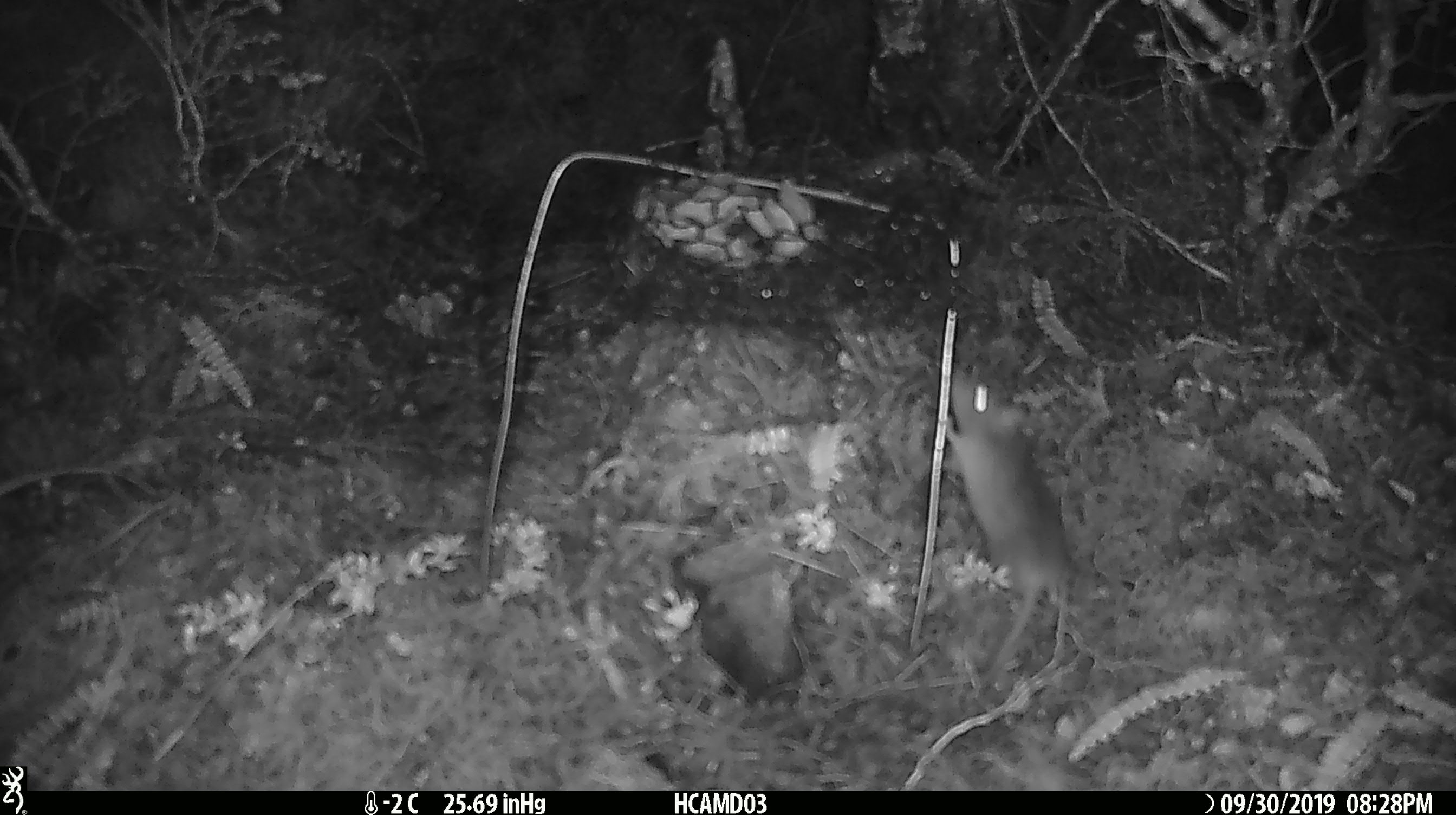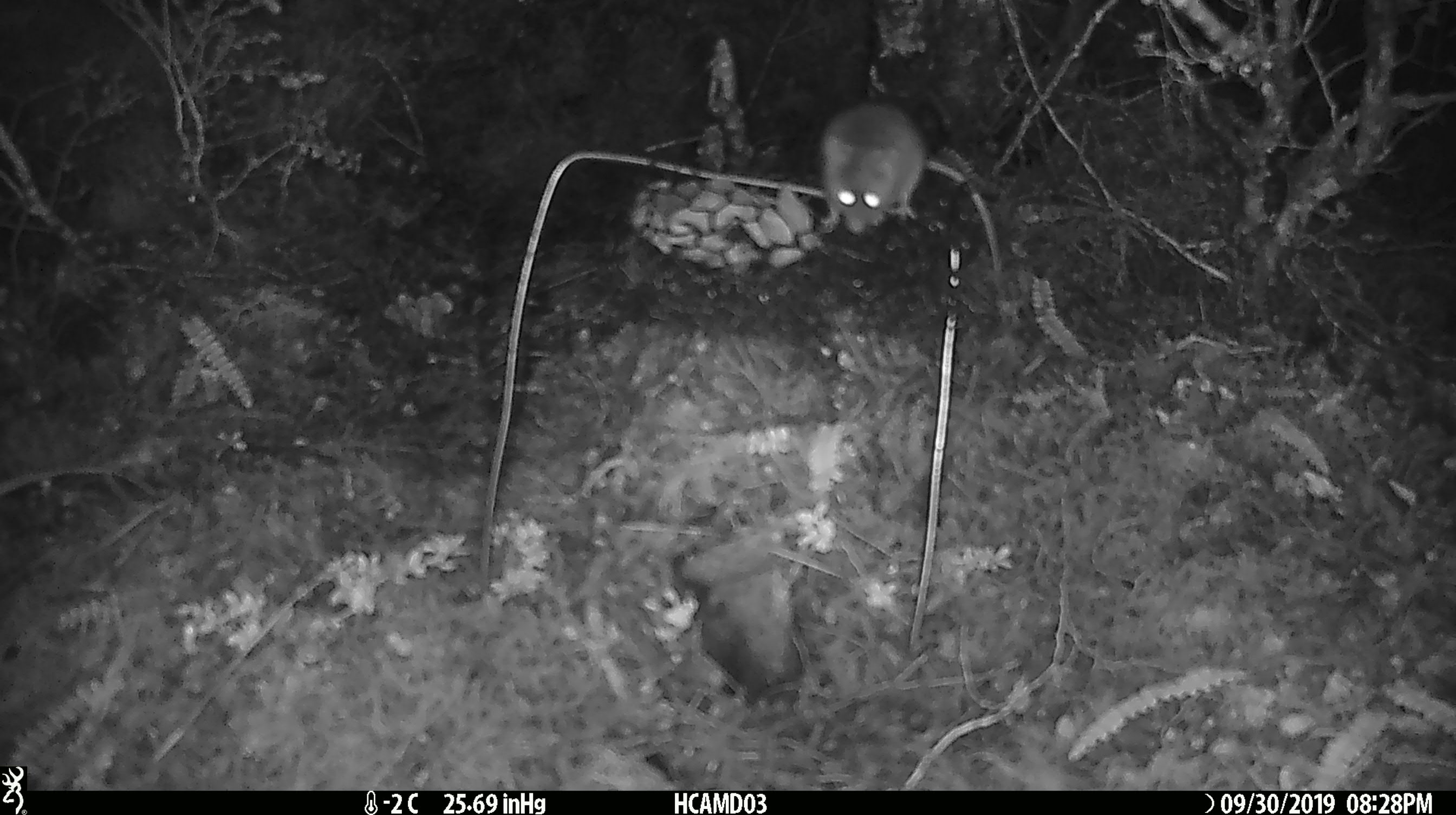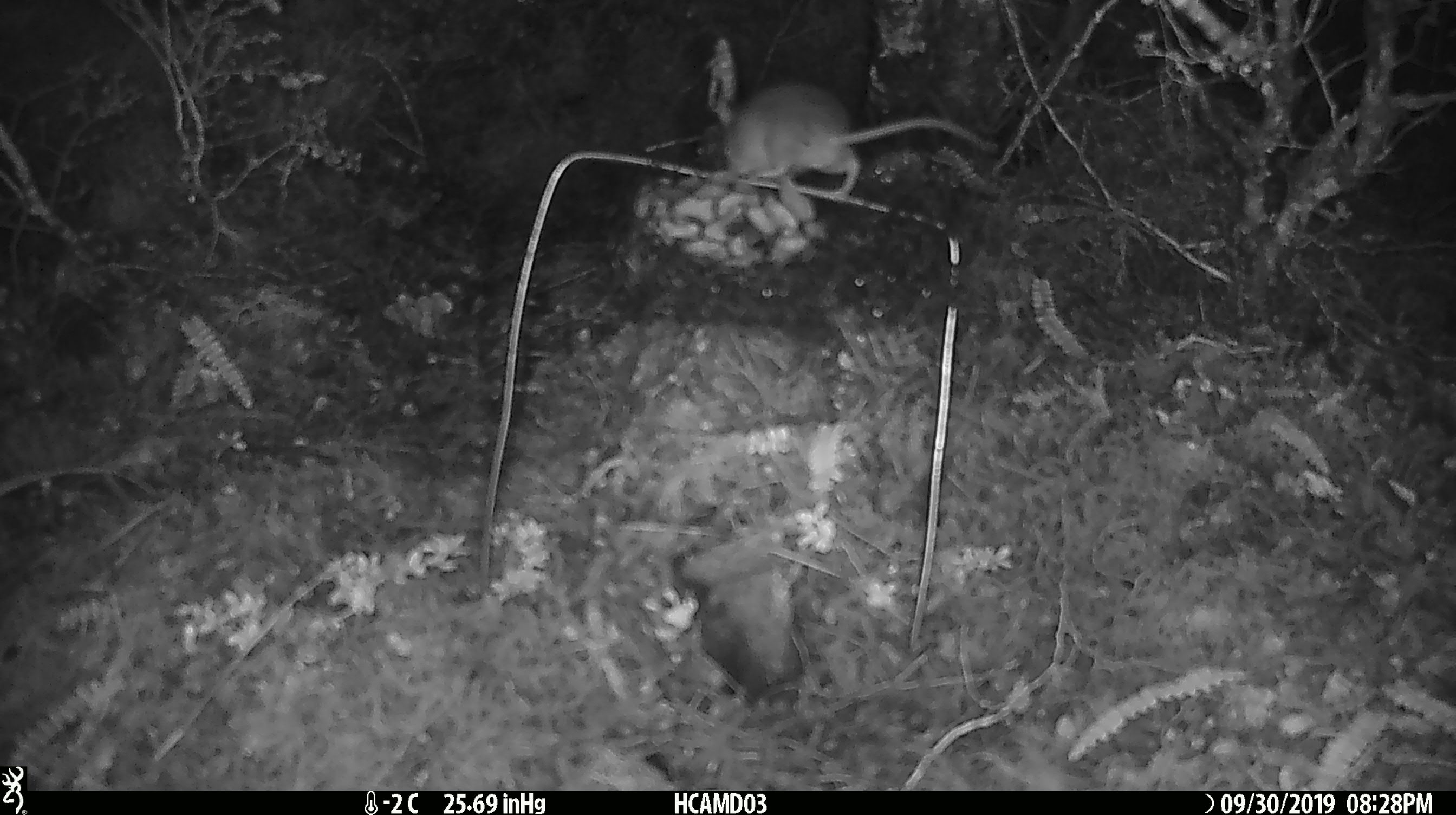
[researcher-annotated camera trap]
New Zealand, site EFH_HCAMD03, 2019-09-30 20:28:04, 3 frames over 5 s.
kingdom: Animalia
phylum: Chordata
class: Mammalia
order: Rodentia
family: Muridae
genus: Mus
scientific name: Mus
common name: mouse